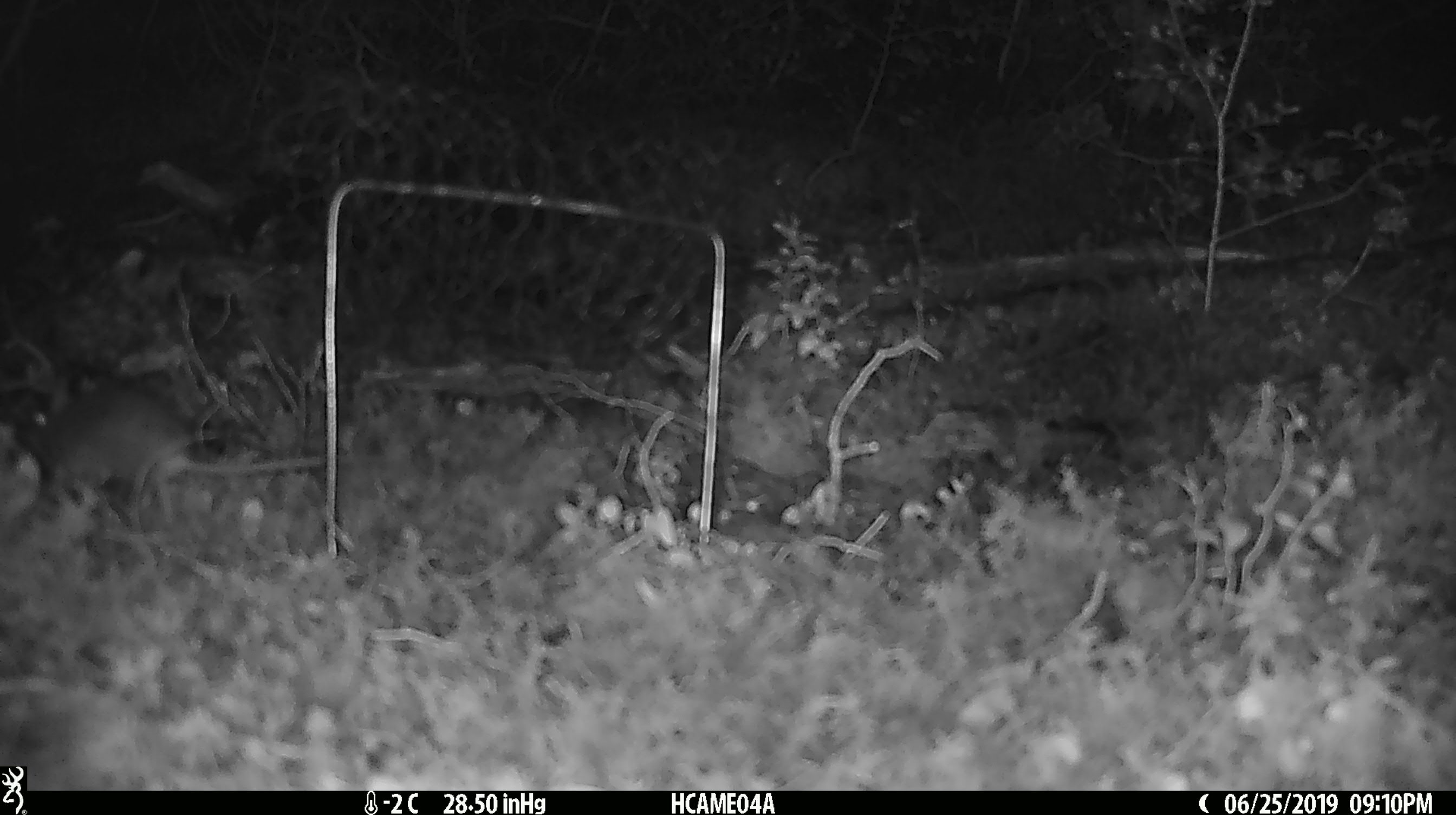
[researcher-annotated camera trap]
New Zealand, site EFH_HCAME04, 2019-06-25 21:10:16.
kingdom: Animalia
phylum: Chordata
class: Mammalia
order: Rodentia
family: Muridae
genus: Mus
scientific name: Mus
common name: mouse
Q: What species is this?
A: Mouse (Mus).